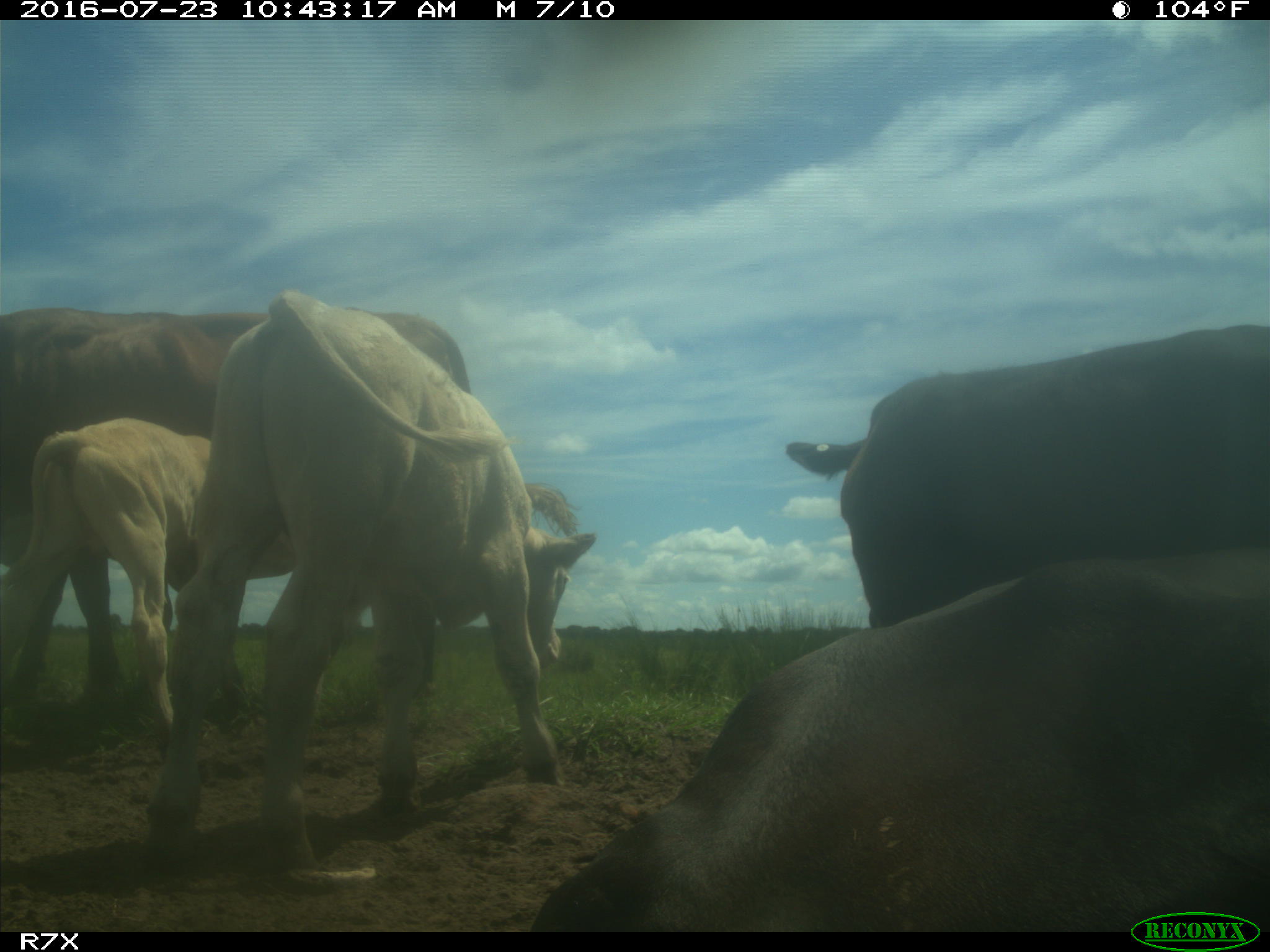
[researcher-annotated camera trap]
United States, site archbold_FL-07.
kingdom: Animalia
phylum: Chordata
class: Mammalia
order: Artiodactyla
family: Bovidae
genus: Bos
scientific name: Bos taurus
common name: domestic cow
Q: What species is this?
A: Bos taurus (domestic cow).